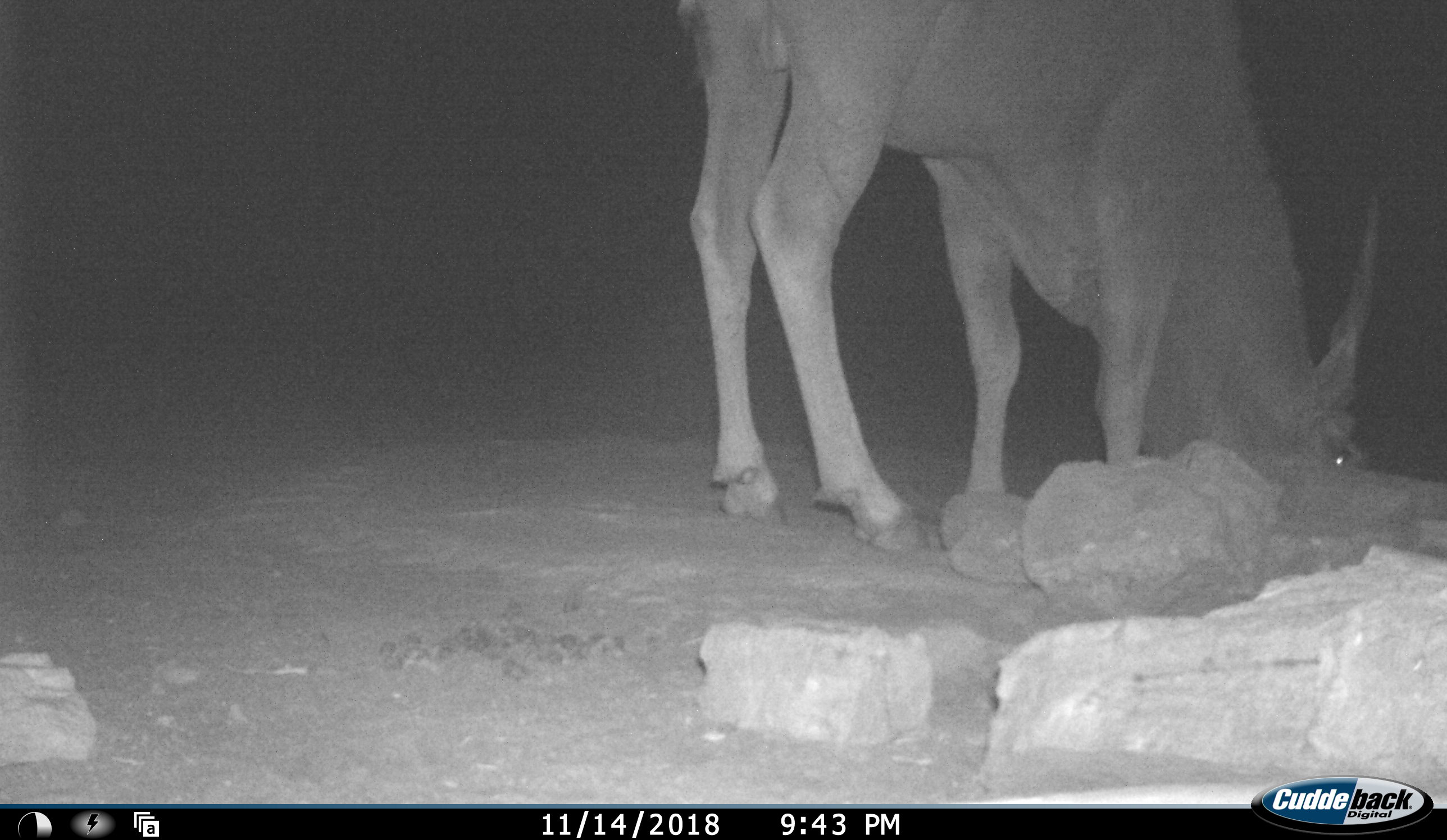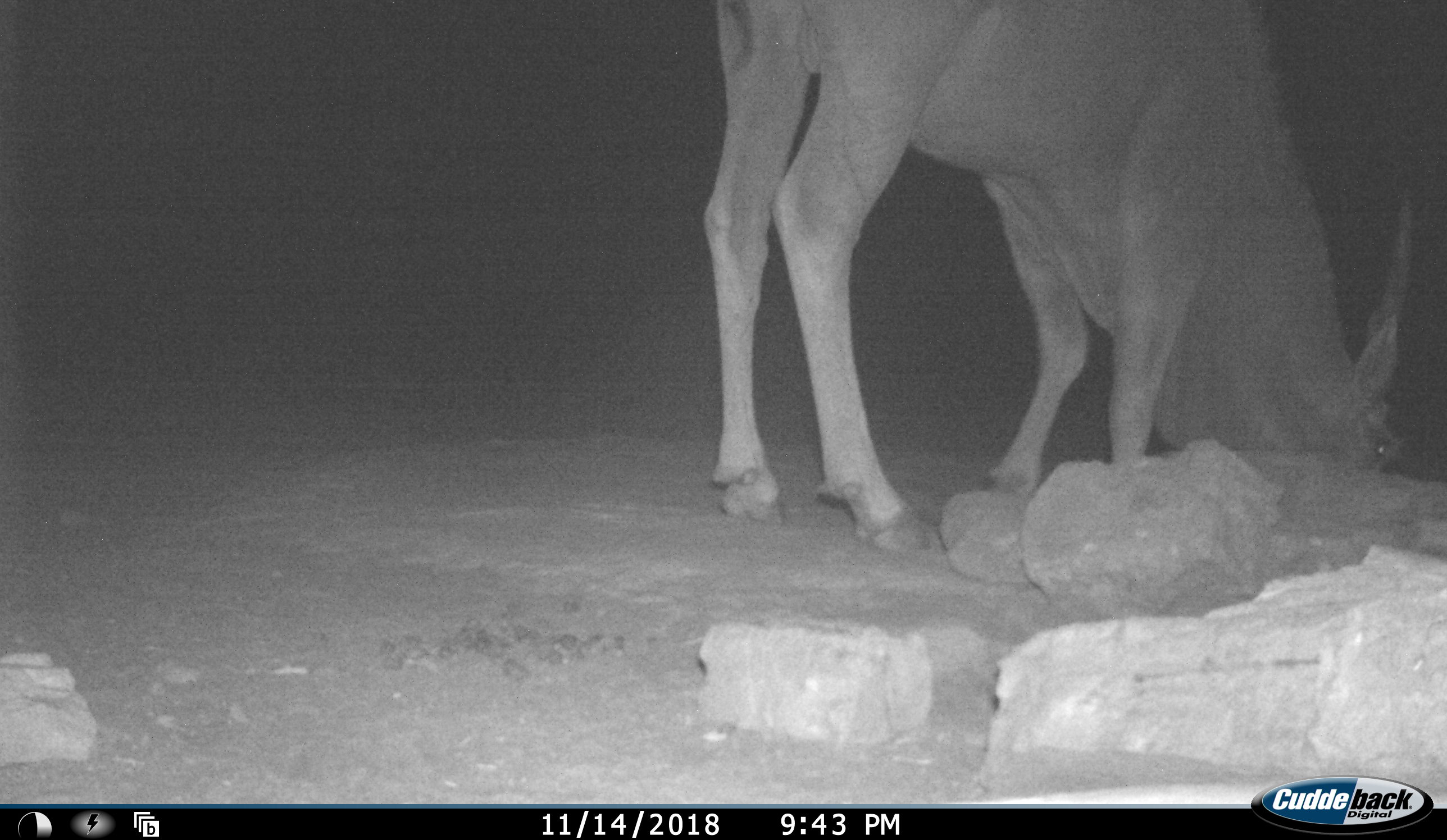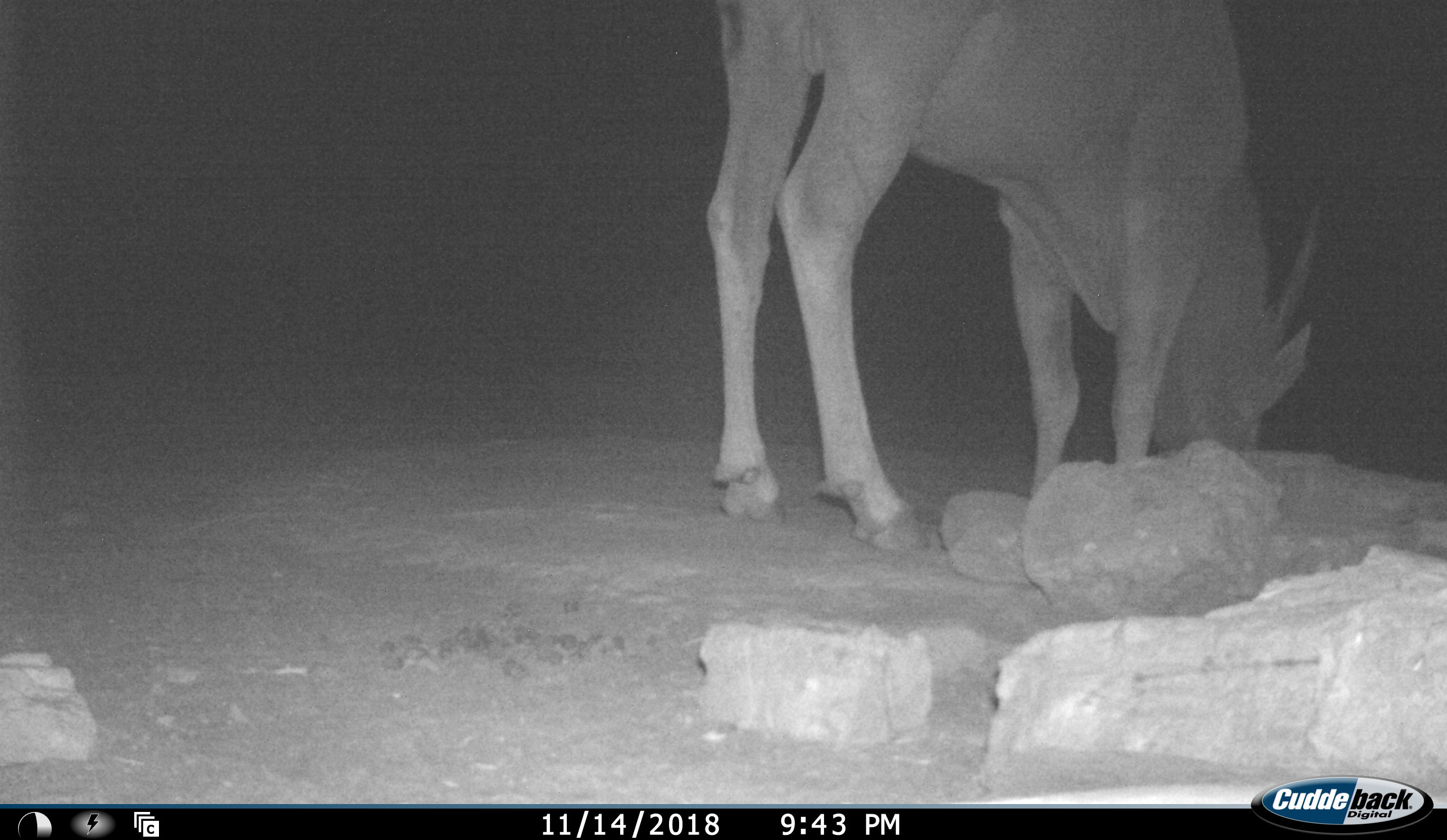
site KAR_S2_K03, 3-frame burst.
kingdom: Animalia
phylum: Chordata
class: Mammalia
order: Artiodactyla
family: Bovidae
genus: Tragelaphus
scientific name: Tragelaphus oryx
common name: eland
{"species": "eland (Tragelaphus oryx)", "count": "1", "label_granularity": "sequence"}